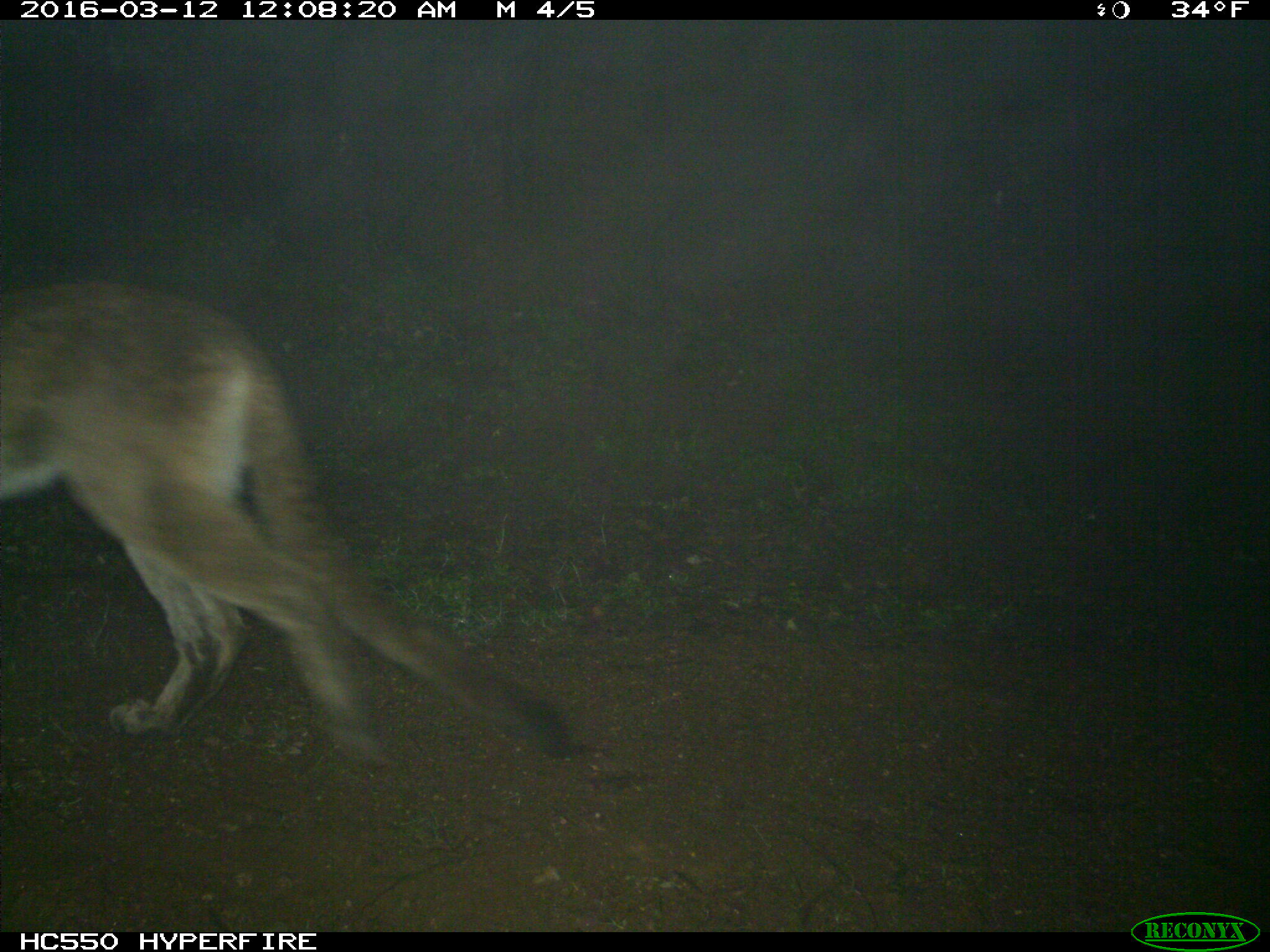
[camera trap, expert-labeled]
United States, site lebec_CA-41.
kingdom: Animalia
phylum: Chordata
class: Mammalia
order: Carnivora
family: Felidae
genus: Puma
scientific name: Puma concolor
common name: mountain lion